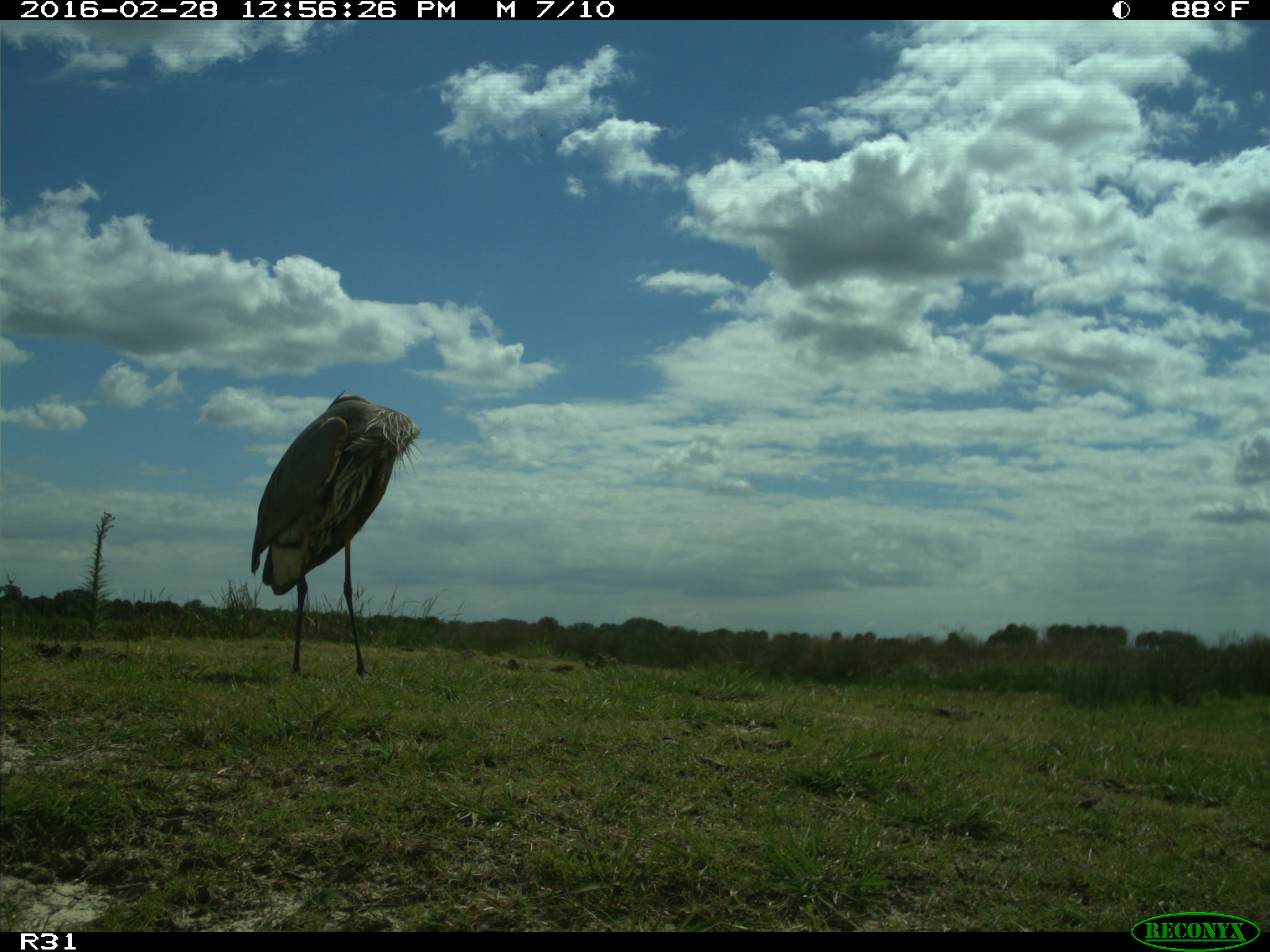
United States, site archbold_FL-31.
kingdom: Animalia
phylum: Chordata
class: Aves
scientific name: Aves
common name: birds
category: unidentified bird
Unidentified bird (birds) (Aves).